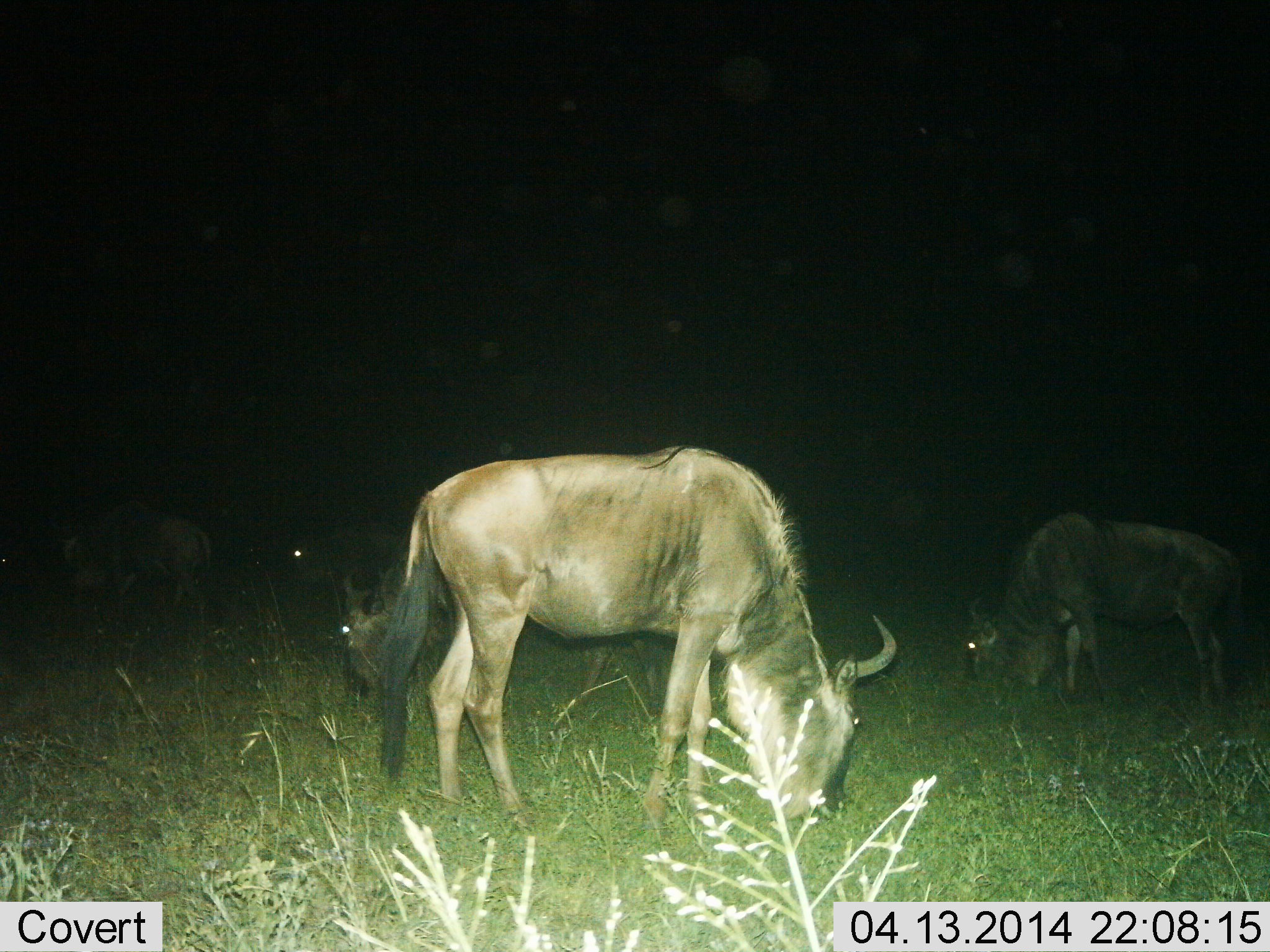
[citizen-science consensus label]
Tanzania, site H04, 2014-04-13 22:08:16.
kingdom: Animalia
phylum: Chordata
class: Mammalia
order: Artiodactyla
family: Bovidae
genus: Connochaetes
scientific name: Connochaetes taurinus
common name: blue wildebeest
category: wildebeest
Wildebeest (blue wildebeest) (Connochaetes taurinus), count 4. Behavior (volunteer vote fractions): standing 27%, resting 0%, moving 0%, interacting 0%. Young present (vote fraction): 0%. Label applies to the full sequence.